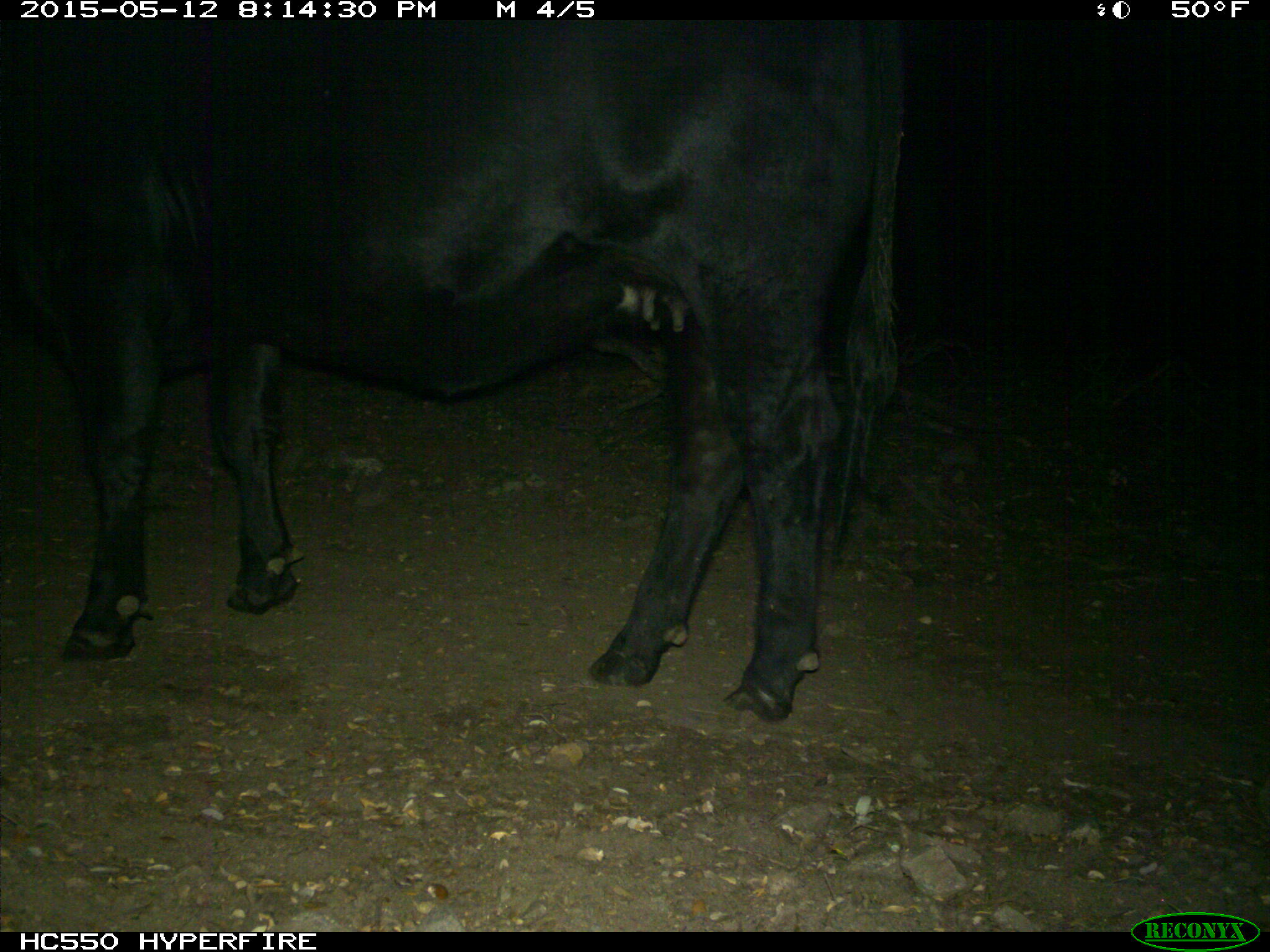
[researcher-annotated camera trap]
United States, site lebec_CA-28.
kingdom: Animalia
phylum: Chordata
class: Mammalia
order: Artiodactyla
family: Bovidae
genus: Bos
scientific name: Bos taurus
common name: domestic cow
Bos taurus (domestic cow).